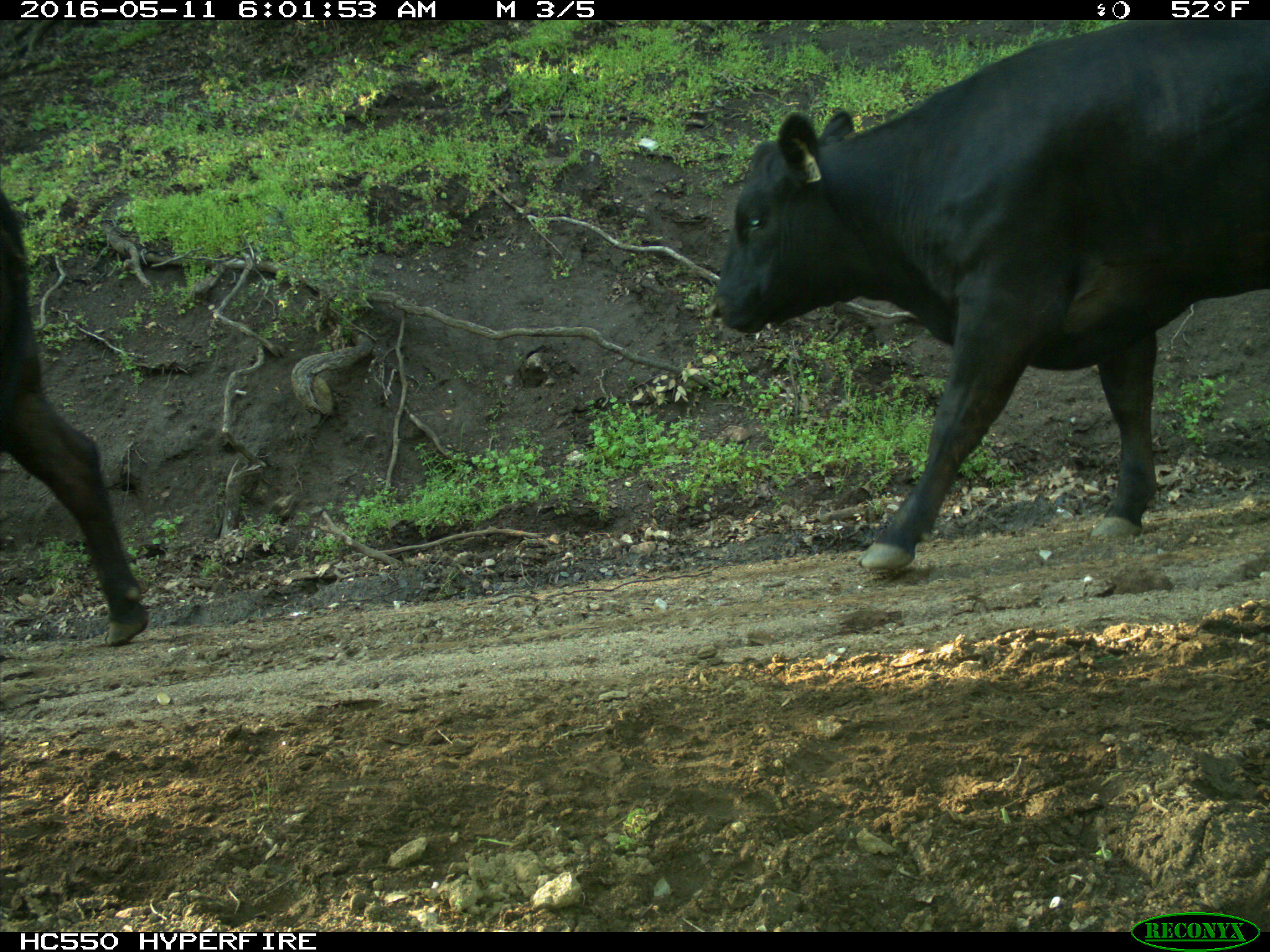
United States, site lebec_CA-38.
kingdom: Animalia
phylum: Chordata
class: Mammalia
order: Artiodactyla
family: Bovidae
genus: Bos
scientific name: Bos taurus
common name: domestic cow